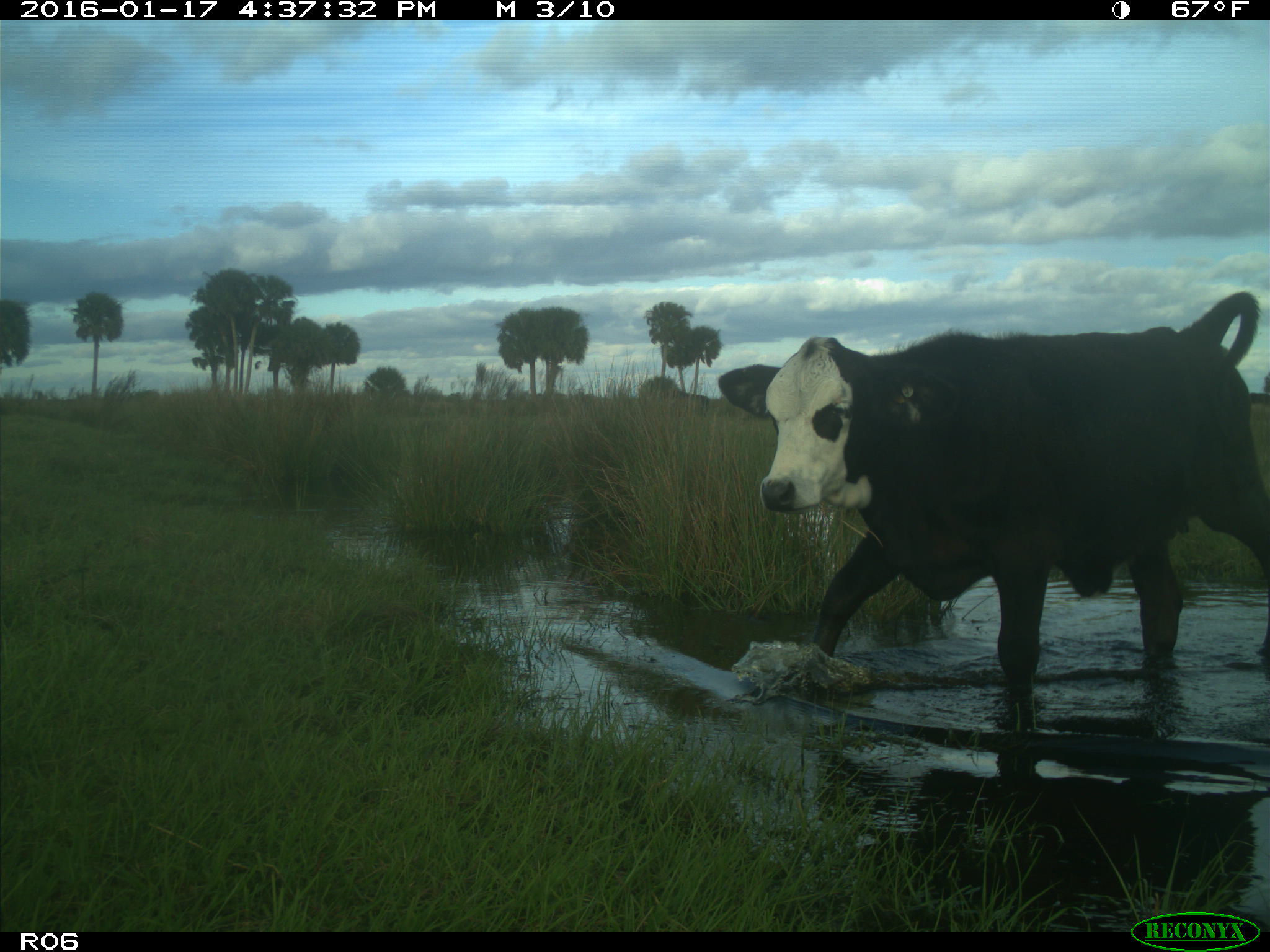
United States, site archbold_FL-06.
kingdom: Animalia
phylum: Chordata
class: Mammalia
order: Artiodactyla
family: Bovidae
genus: Bos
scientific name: Bos taurus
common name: domestic cow